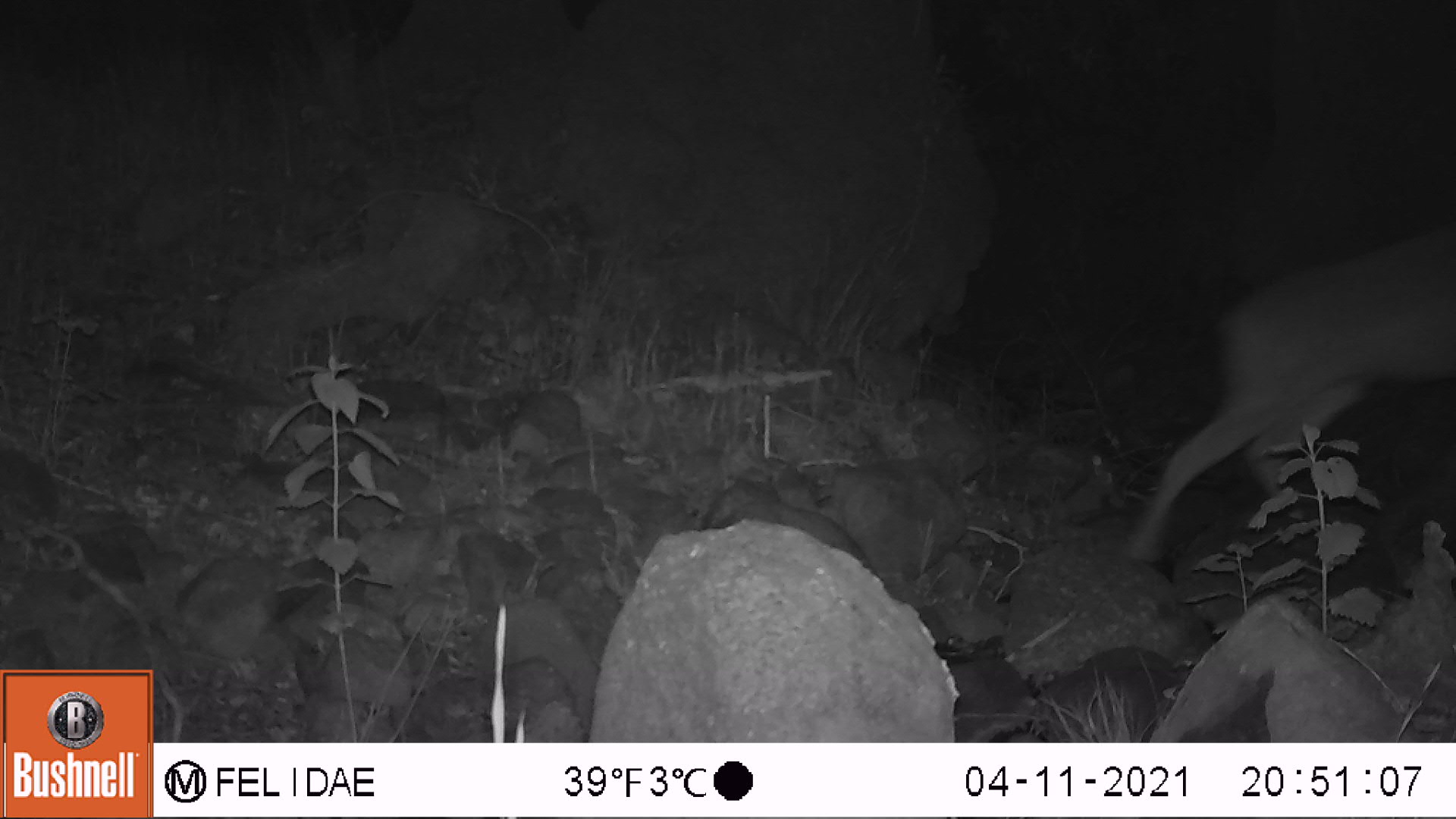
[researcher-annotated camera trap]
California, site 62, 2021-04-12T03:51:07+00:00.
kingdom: Animalia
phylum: Chordata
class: Mammalia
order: Artiodactyla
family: Cervidae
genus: Odocoileus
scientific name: Odocoileus hemionus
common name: mule deer